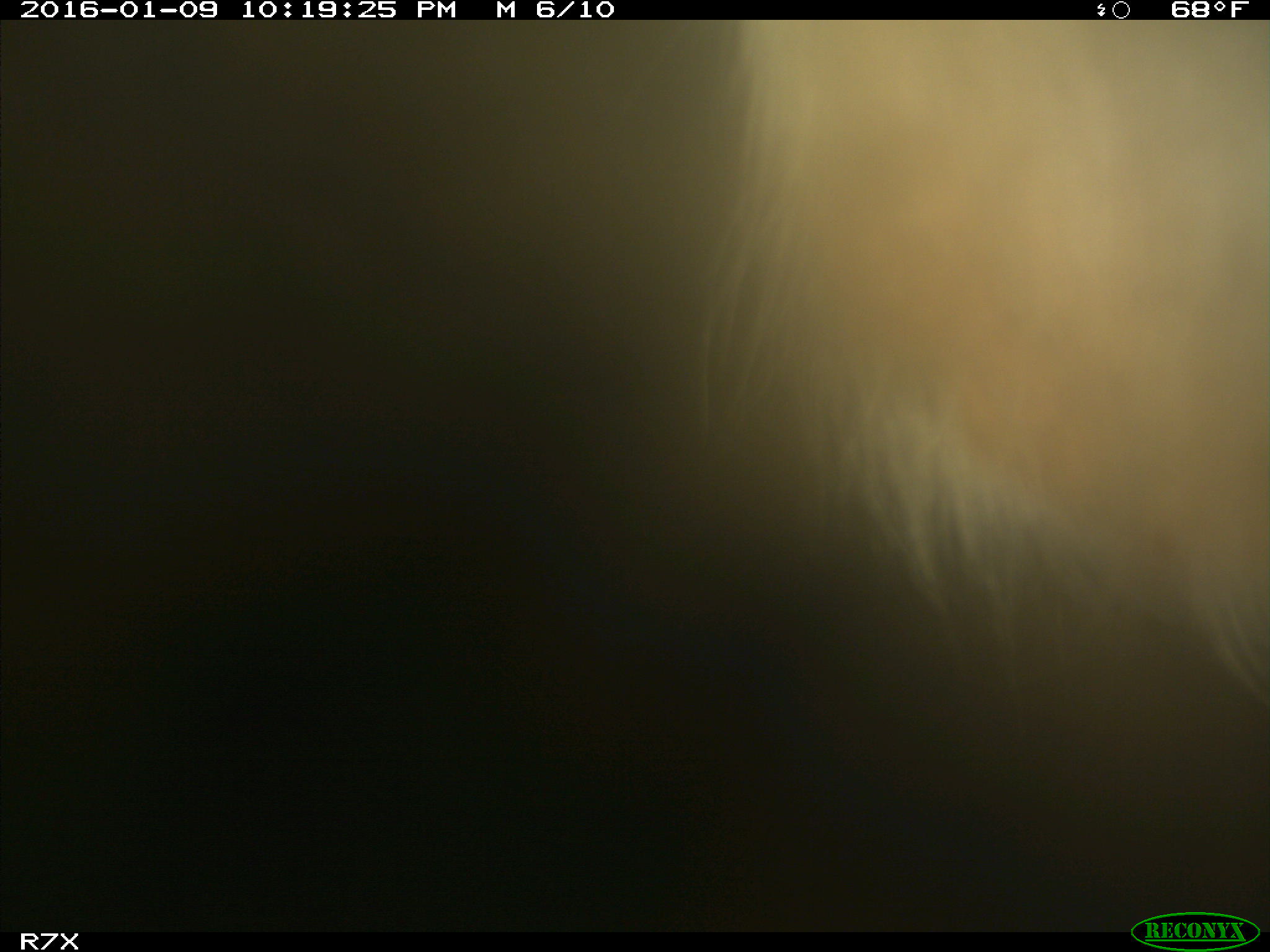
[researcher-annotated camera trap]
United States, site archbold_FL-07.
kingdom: Animalia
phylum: Chordata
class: Mammalia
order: Artiodactyla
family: Bovidae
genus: Bos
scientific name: Bos taurus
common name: domestic cow